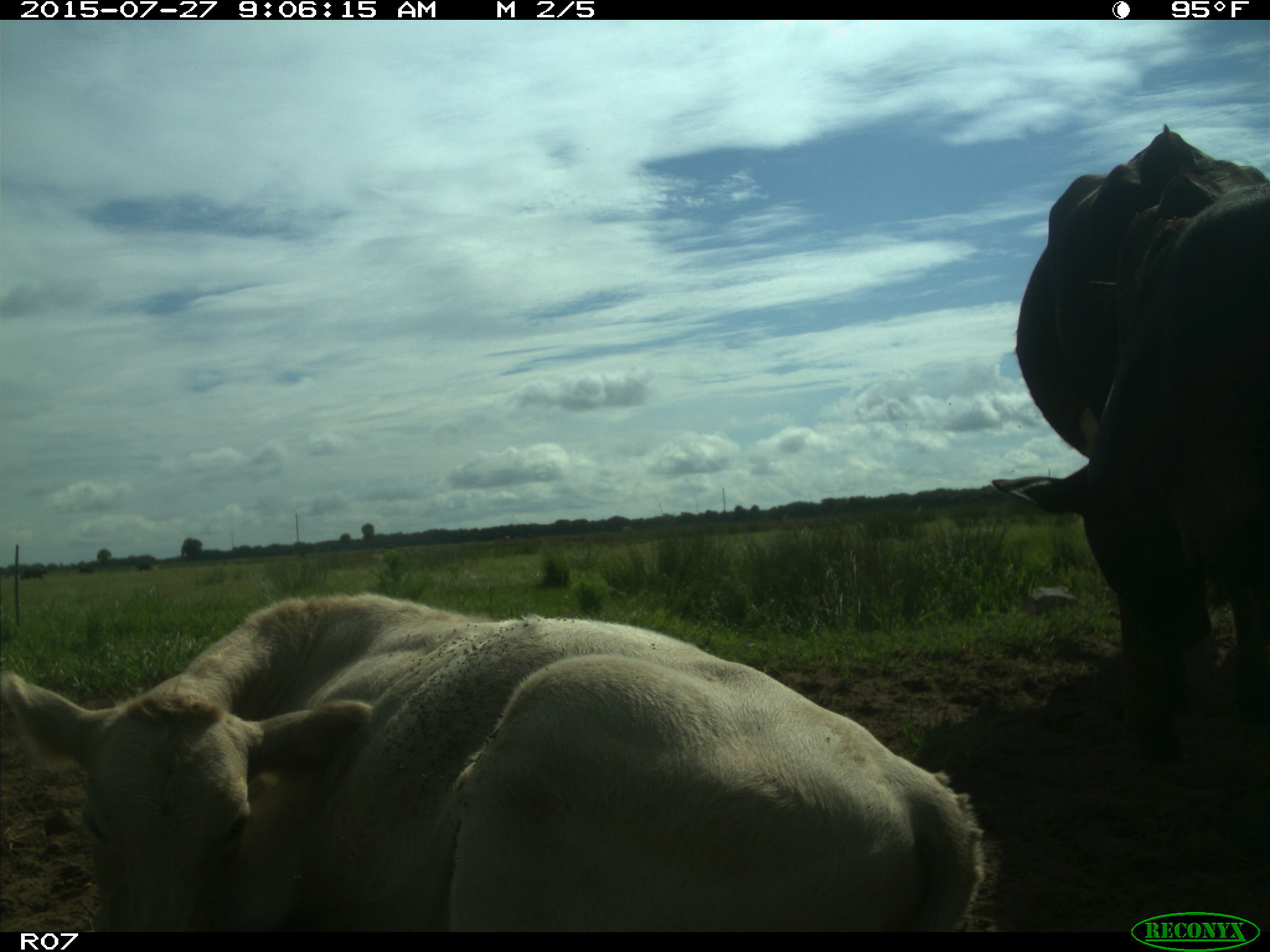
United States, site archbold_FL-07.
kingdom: Animalia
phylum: Chordata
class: Mammalia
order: Artiodactyla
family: Bovidae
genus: Bos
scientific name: Bos taurus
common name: domestic cow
Bos taurus (domestic cow).